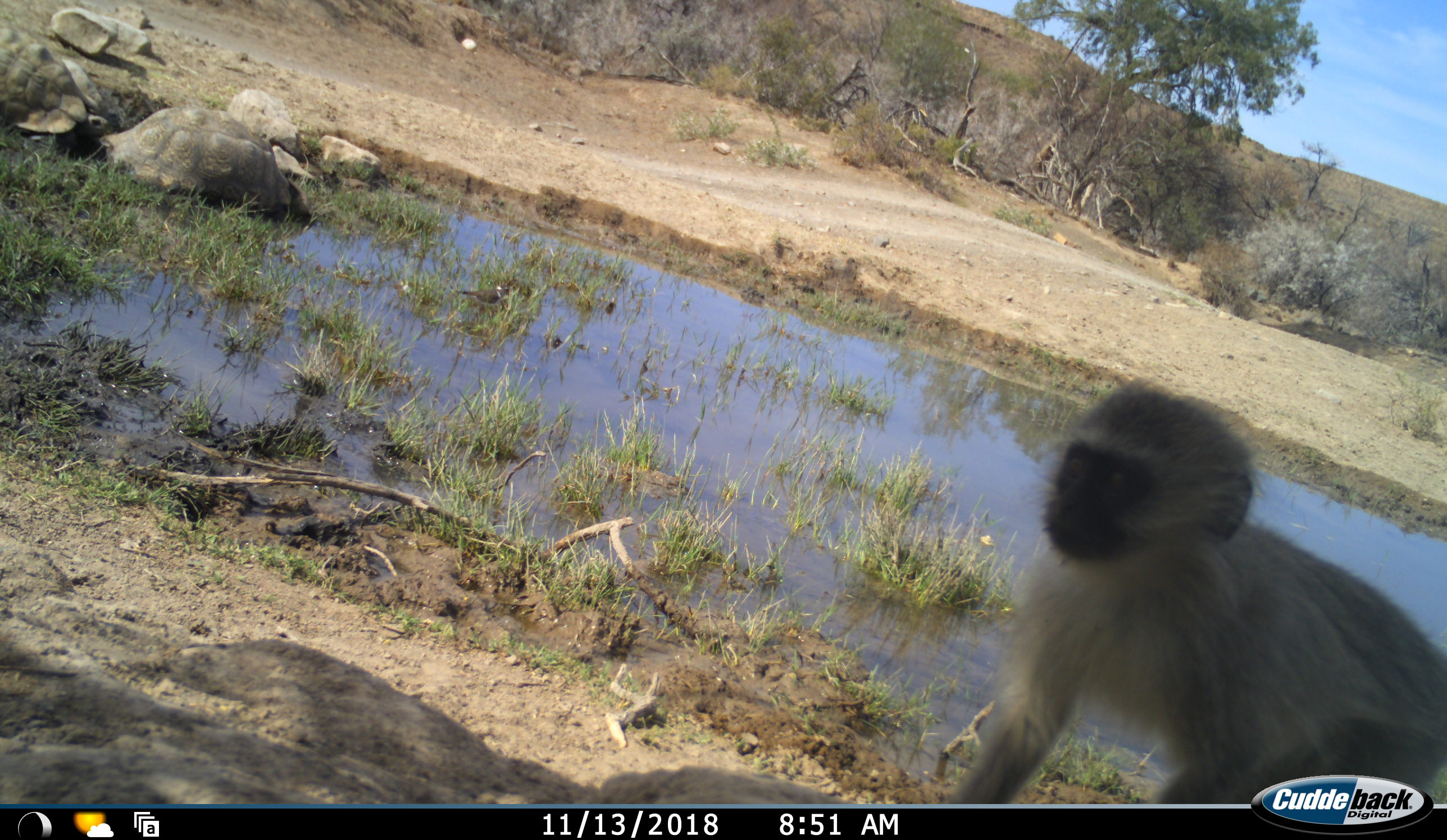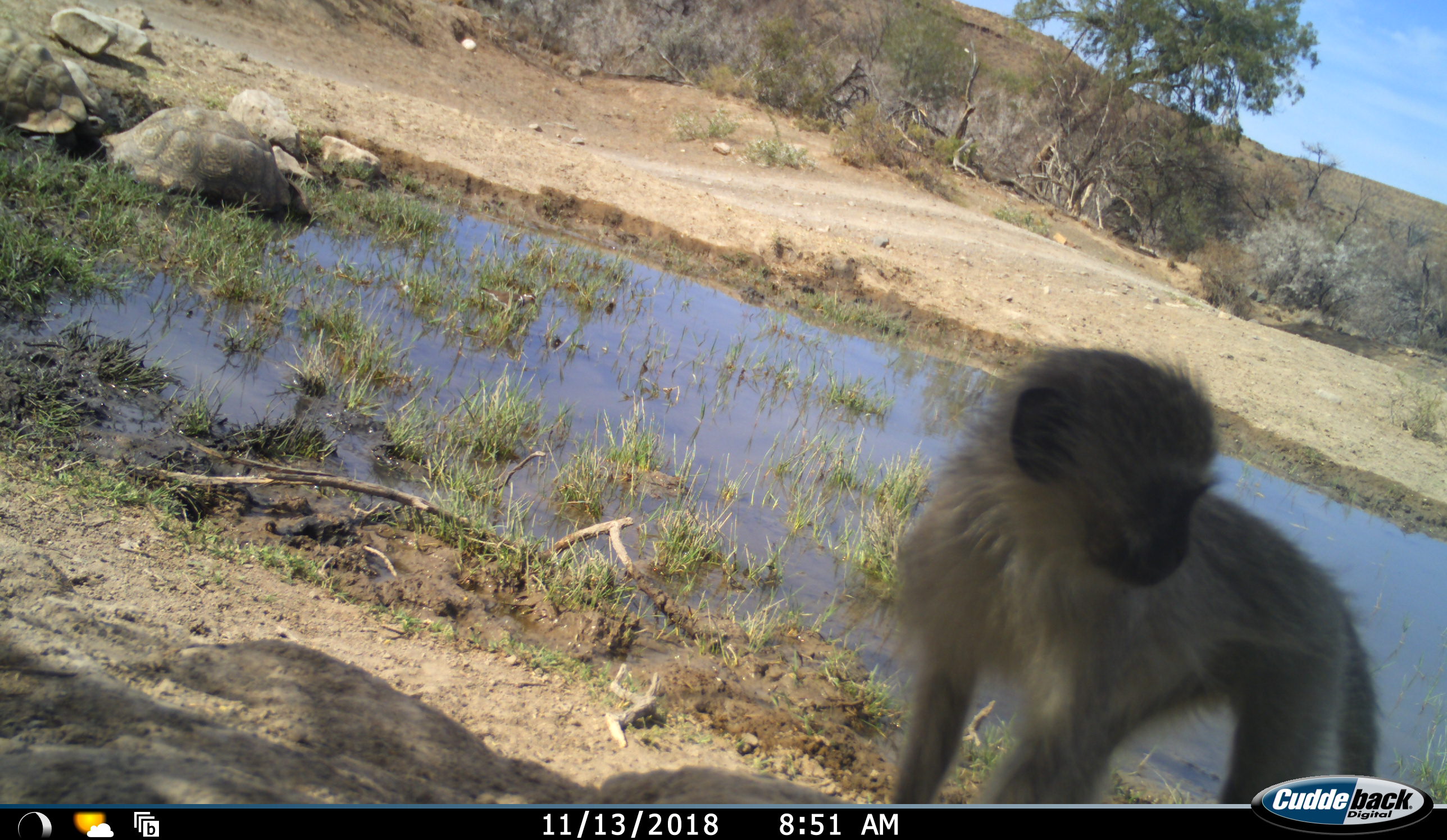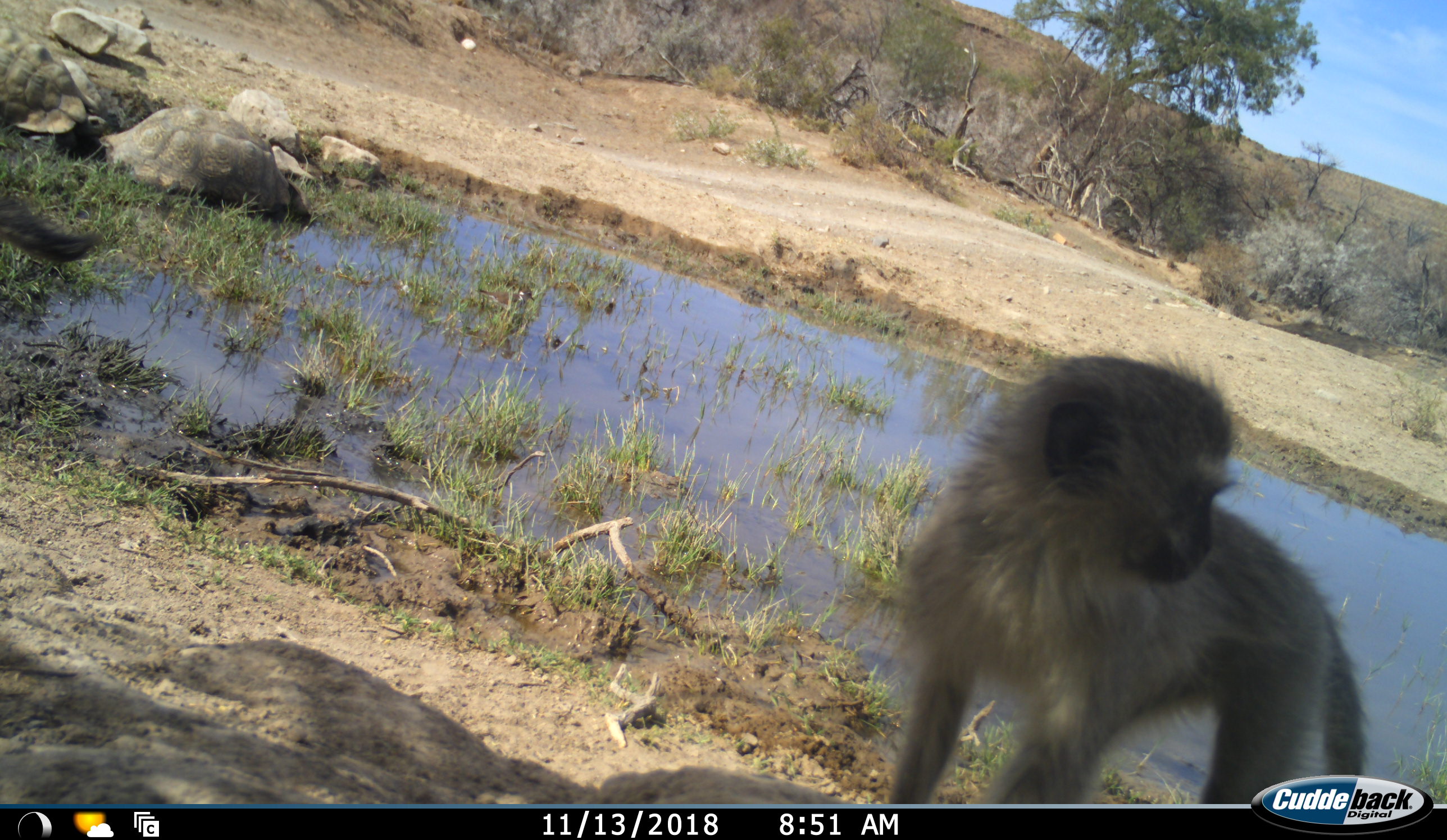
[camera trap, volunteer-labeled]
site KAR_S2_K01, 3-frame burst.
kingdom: Animalia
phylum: Chordata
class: Mammalia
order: Primates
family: Cercopithecidae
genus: Chlorocebus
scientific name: Chlorocebus pygerythrus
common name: vervet monkey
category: monkeyvervet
Monkeyvervet (vervet monkey) (Chlorocebus pygerythrus), count 2. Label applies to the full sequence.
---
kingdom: Animalia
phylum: Chordata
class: Reptilia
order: Testudines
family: Testudinidae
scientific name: Testudinidae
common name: tortoise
Tortoise (Testudinidae), count 2. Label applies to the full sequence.